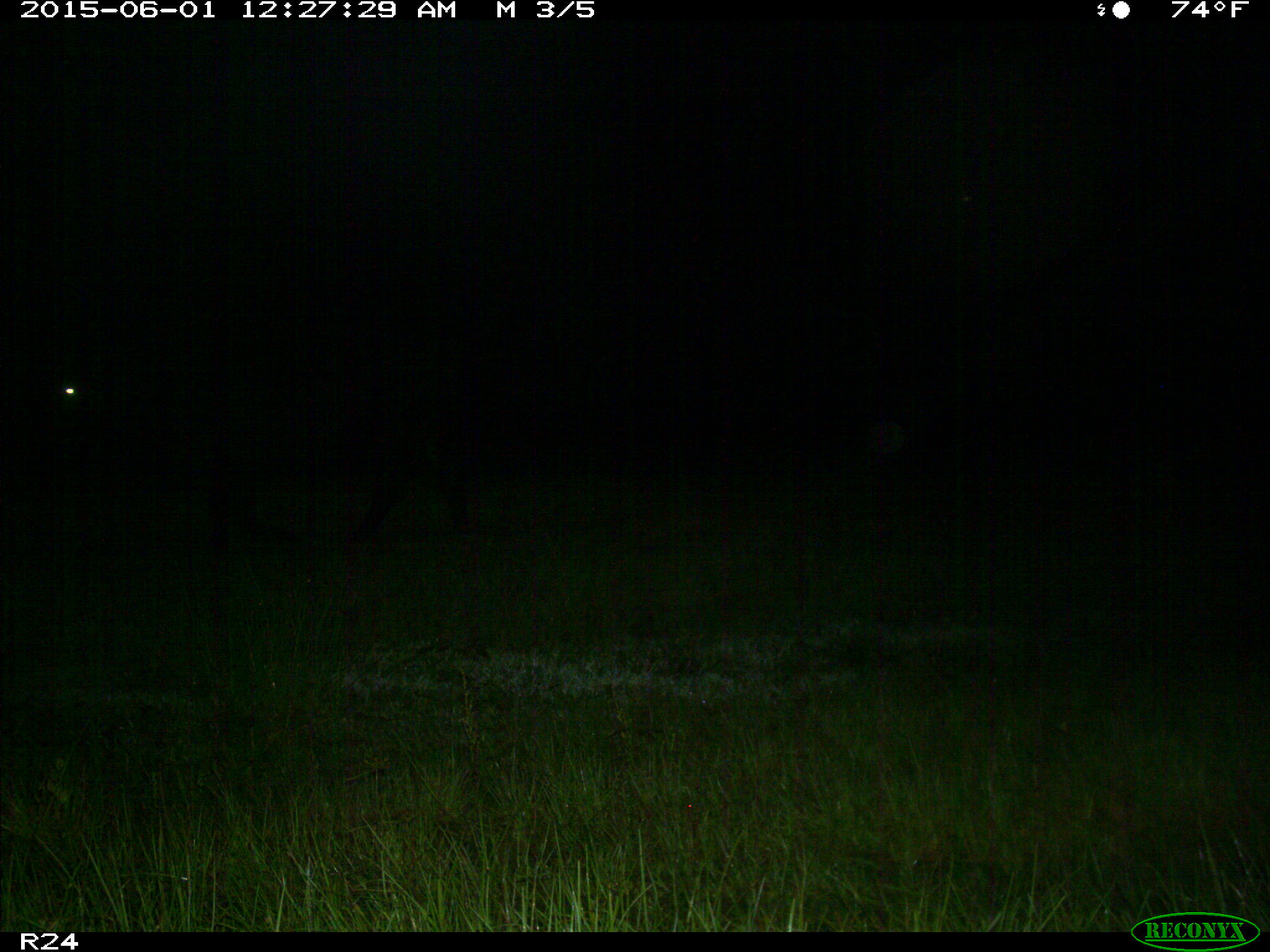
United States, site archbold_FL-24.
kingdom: Animalia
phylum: Chordata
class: Mammalia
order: Artiodactyla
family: Bovidae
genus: Bos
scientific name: Bos taurus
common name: domestic cow